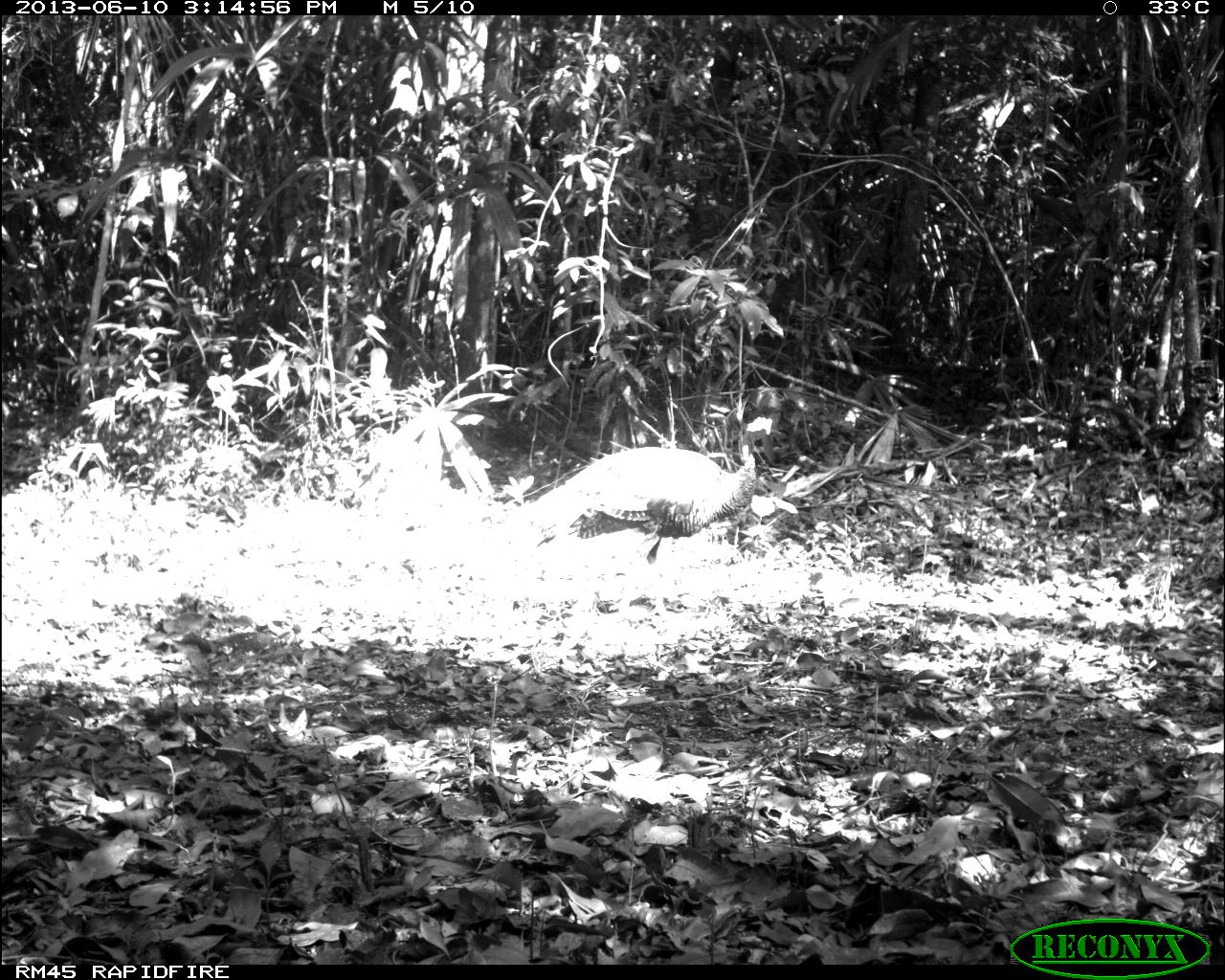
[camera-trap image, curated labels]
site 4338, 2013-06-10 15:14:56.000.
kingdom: Animalia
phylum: Chordata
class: Aves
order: Galliformes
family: Phasianidae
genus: Meleagris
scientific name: Meleagris ocellata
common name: ocellated turkey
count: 1